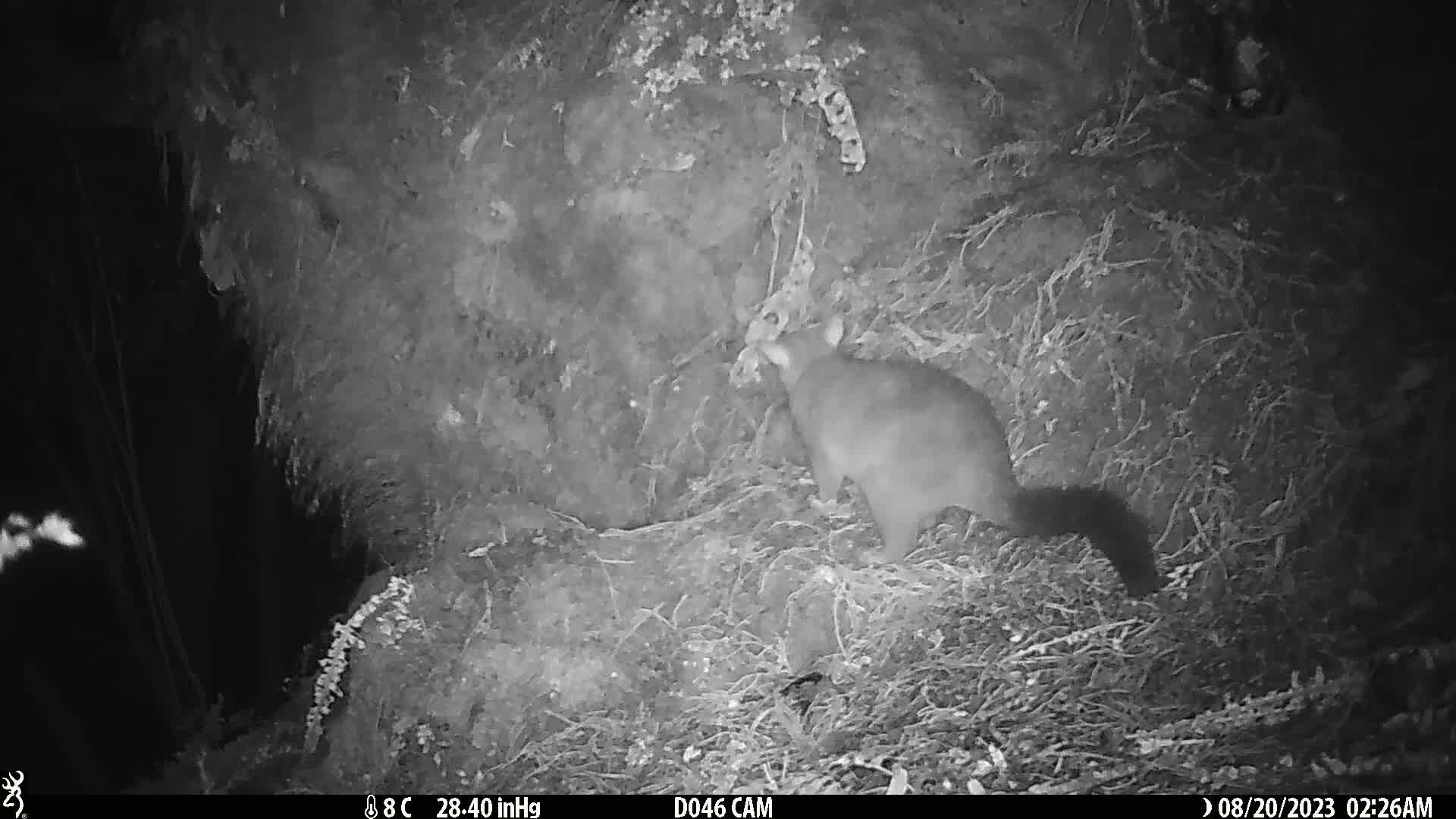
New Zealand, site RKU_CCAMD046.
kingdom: Animalia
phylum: Chordata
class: Mammalia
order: Diprotodontia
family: Phalangeridae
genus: Trichosurus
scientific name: Trichosurus vulpecula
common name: common brushtail possum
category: possum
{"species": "possum (common brushtail possum) (Trichosurus vulpecula)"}